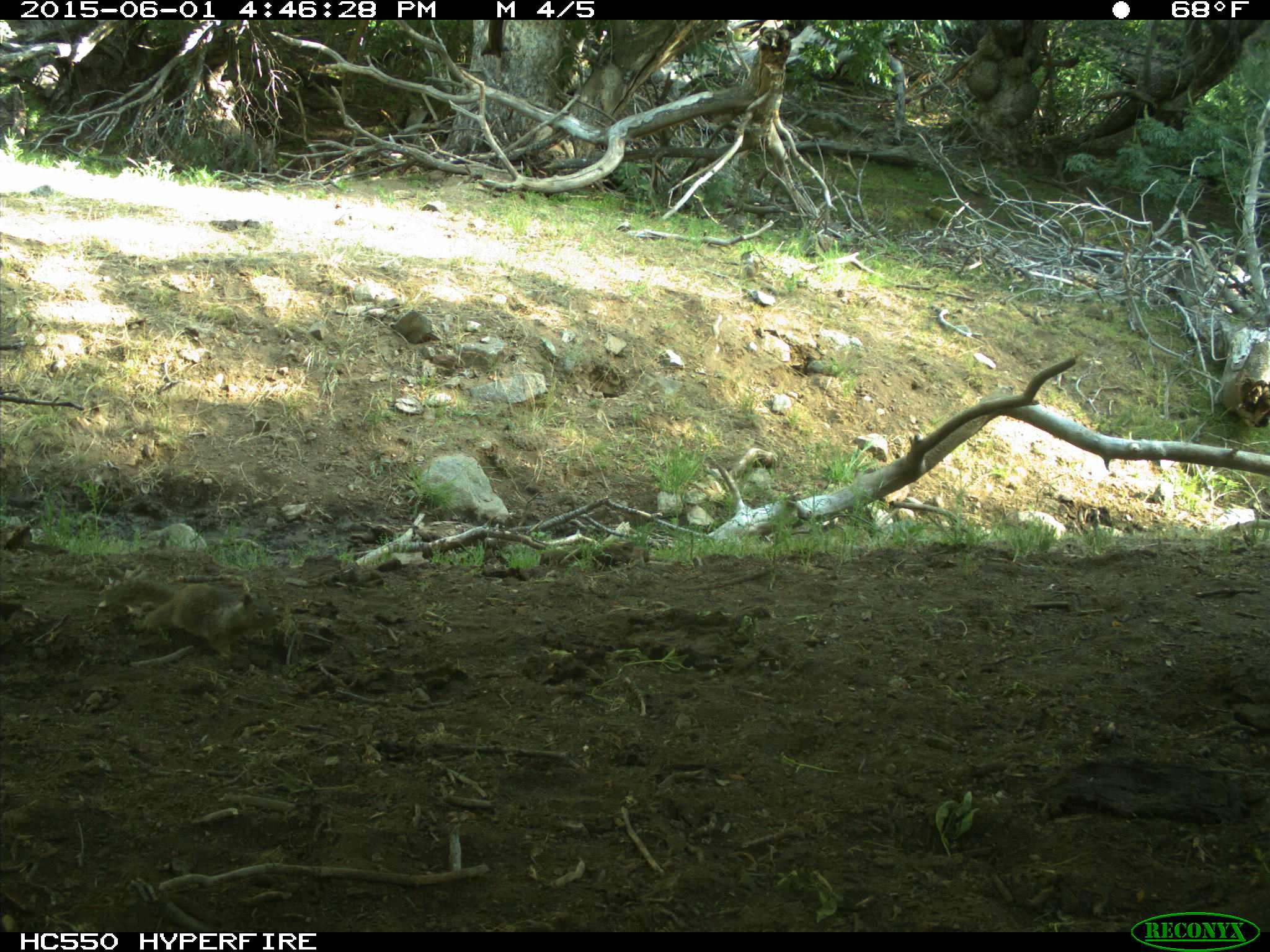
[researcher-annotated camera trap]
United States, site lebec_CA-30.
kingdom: Animalia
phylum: Chordata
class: Mammalia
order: Rodentia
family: Sciuridae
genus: Otospermophilus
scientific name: Otospermophilus beecheyi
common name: california ground squirrel